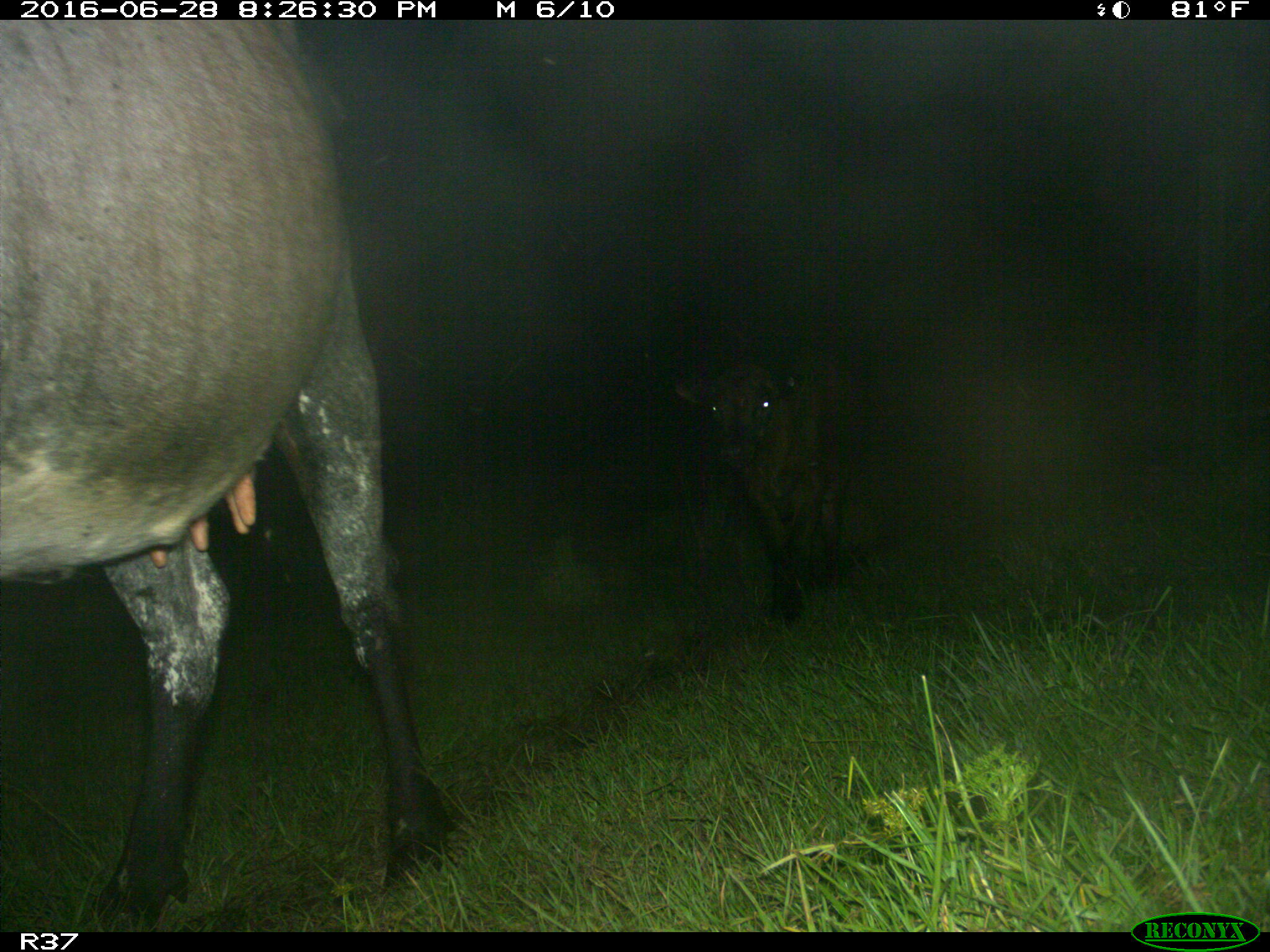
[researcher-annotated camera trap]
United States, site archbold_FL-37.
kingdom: Animalia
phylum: Chordata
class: Mammalia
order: Artiodactyla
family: Bovidae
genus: Bos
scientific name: Bos taurus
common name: domestic cow